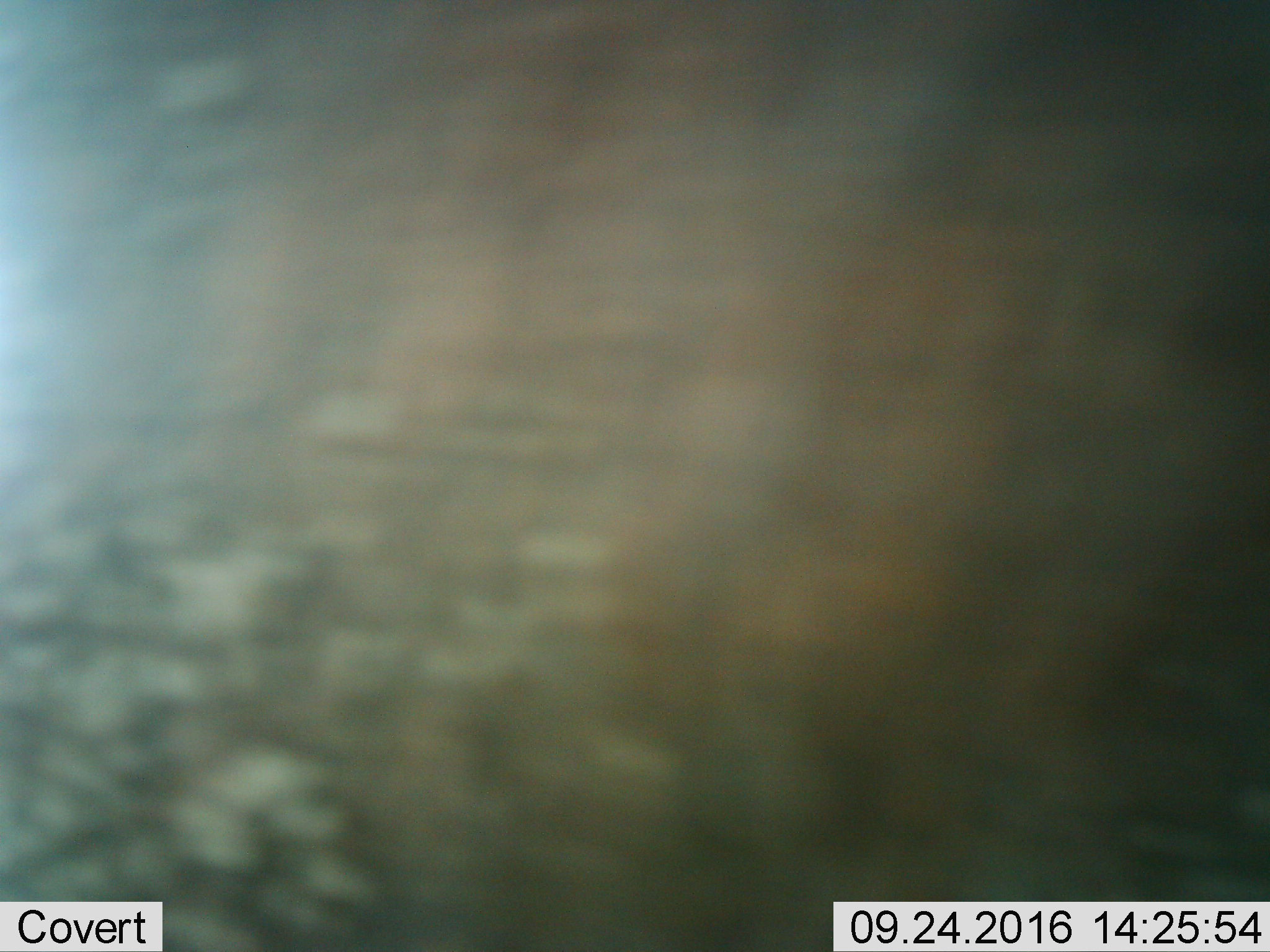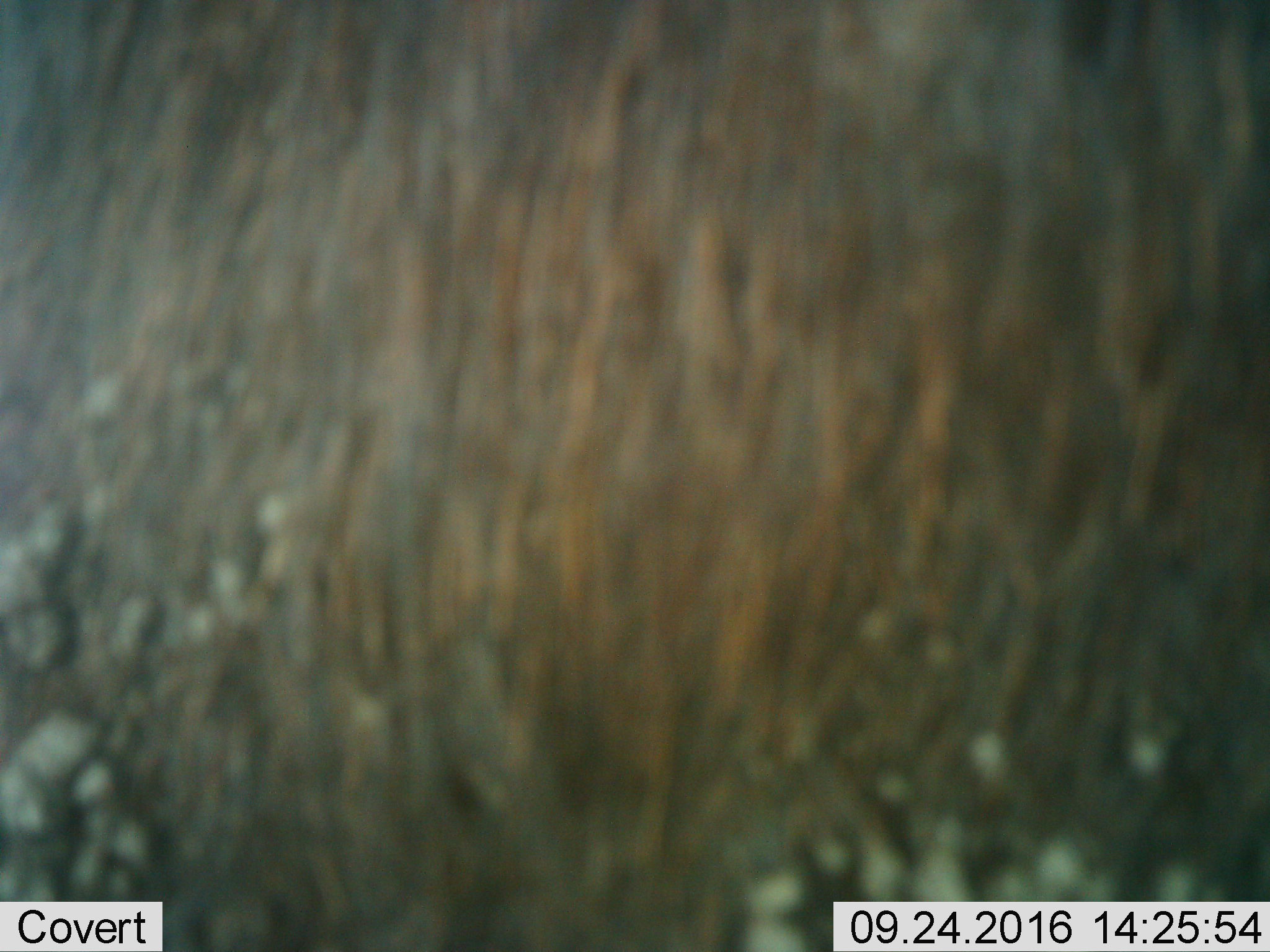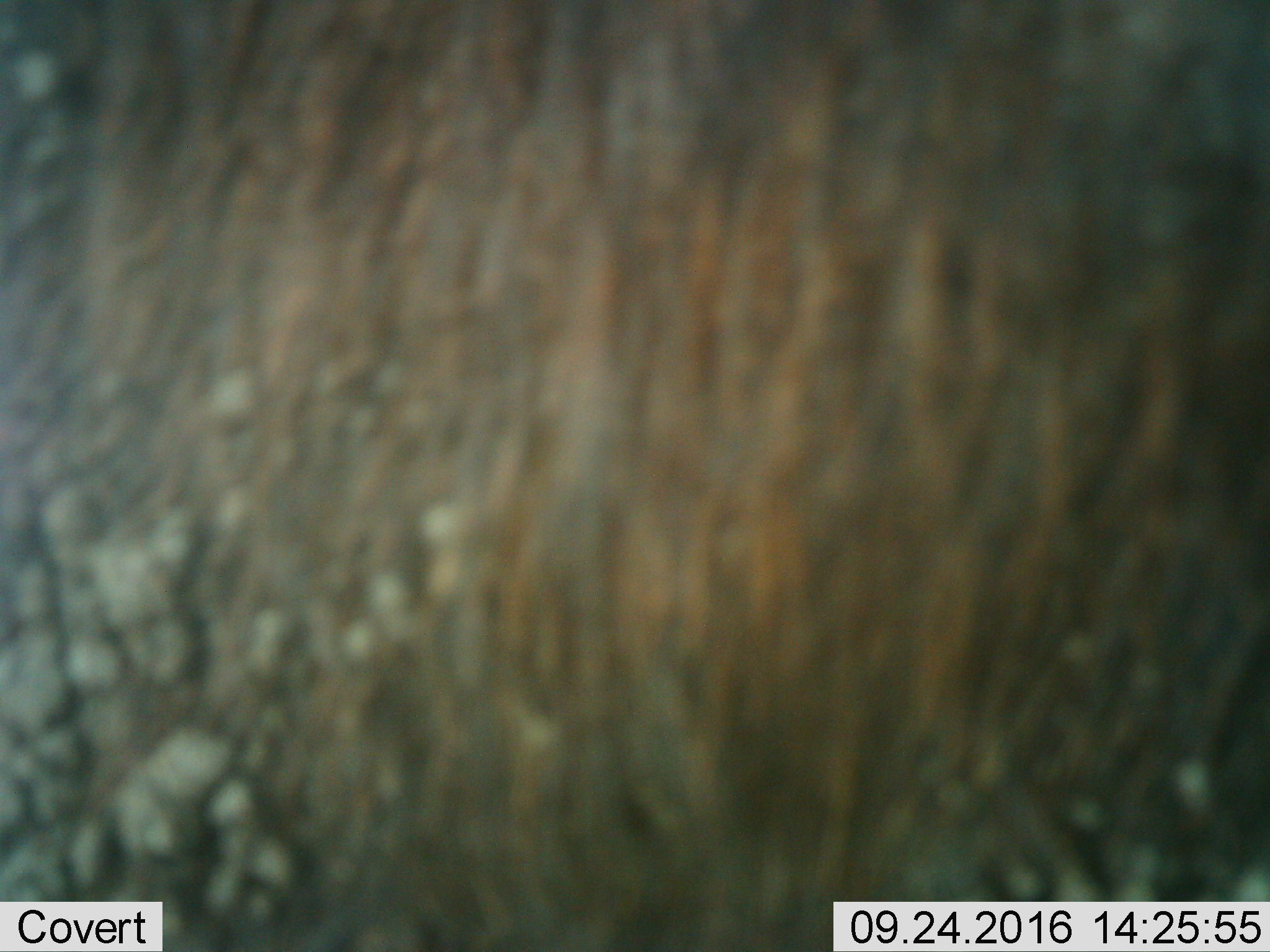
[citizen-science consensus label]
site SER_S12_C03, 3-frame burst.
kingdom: Animalia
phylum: Chordata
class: Mammalia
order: Artiodactyla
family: Bovidae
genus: Connochaetes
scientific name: Connochaetes taurinus taurinus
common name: blue wildebeest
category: wildebeestblue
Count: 1.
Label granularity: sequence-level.